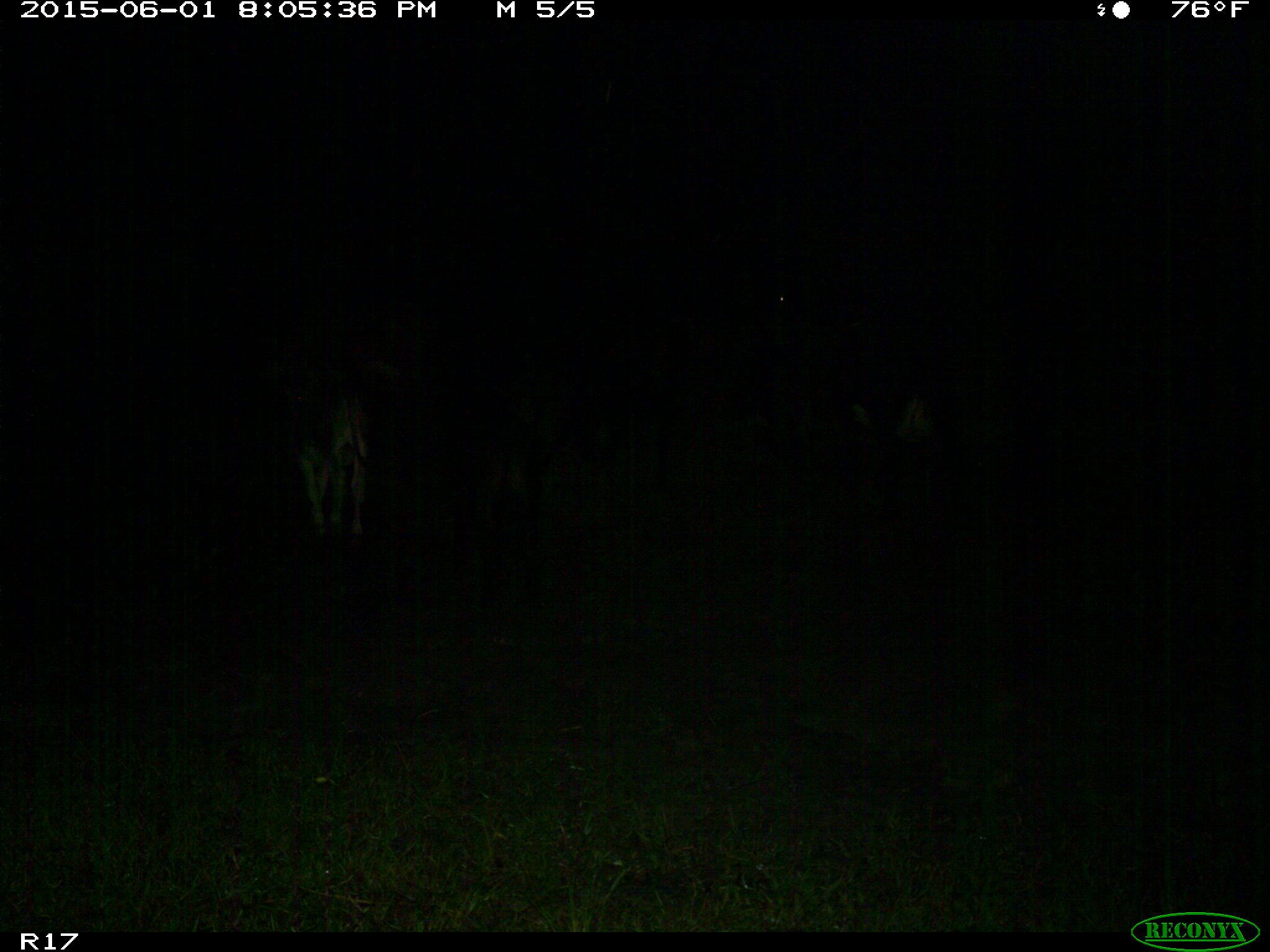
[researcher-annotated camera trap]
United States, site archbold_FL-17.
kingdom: Animalia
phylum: Chordata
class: Mammalia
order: Artiodactyla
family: Bovidae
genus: Bos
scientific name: Bos taurus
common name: domestic cow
Bos taurus (domestic cow).